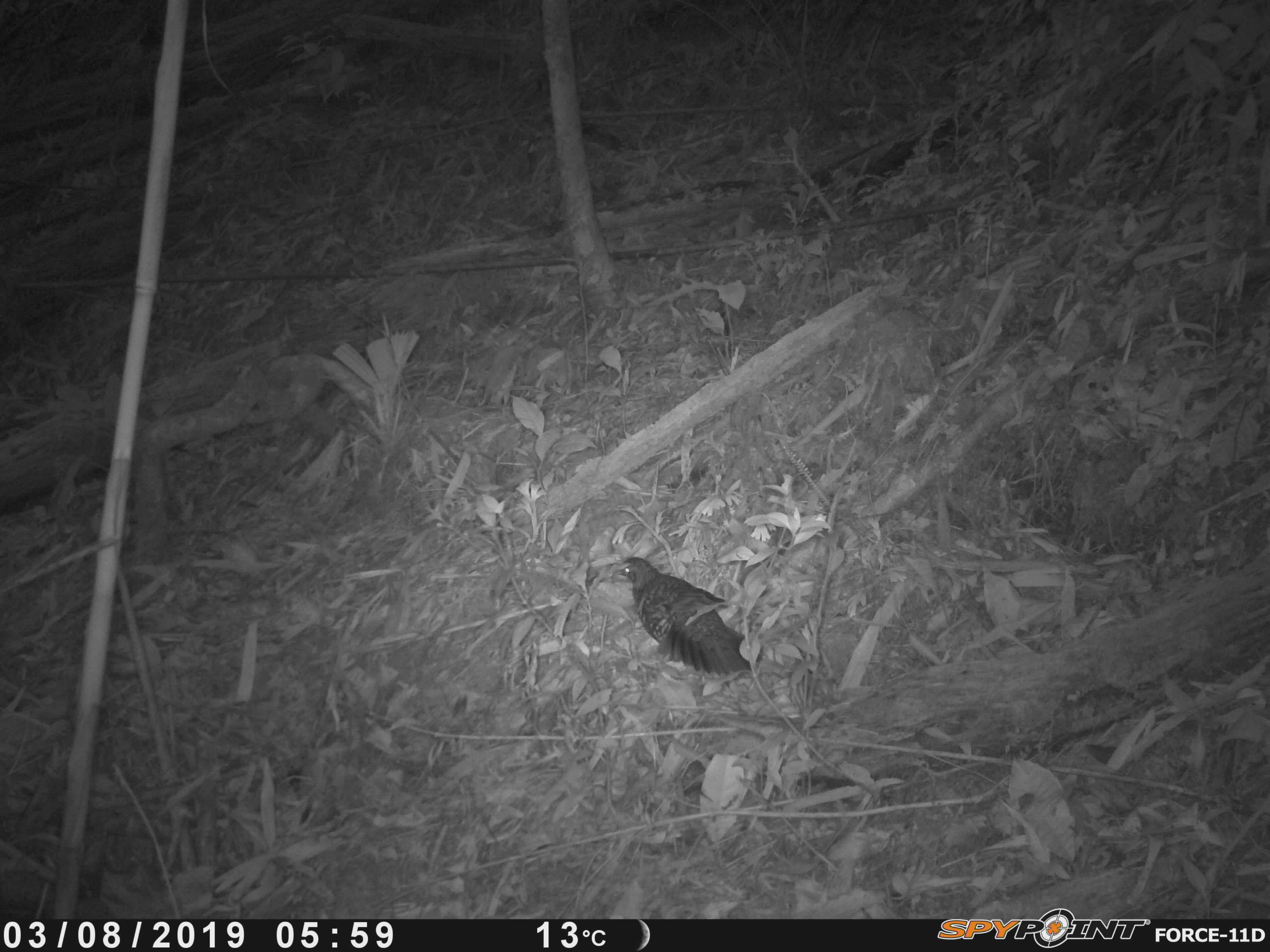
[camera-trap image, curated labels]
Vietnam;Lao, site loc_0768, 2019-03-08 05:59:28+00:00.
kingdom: Animalia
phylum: Chordata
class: Aves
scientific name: Aves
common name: bird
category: unidentified bird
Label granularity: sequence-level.